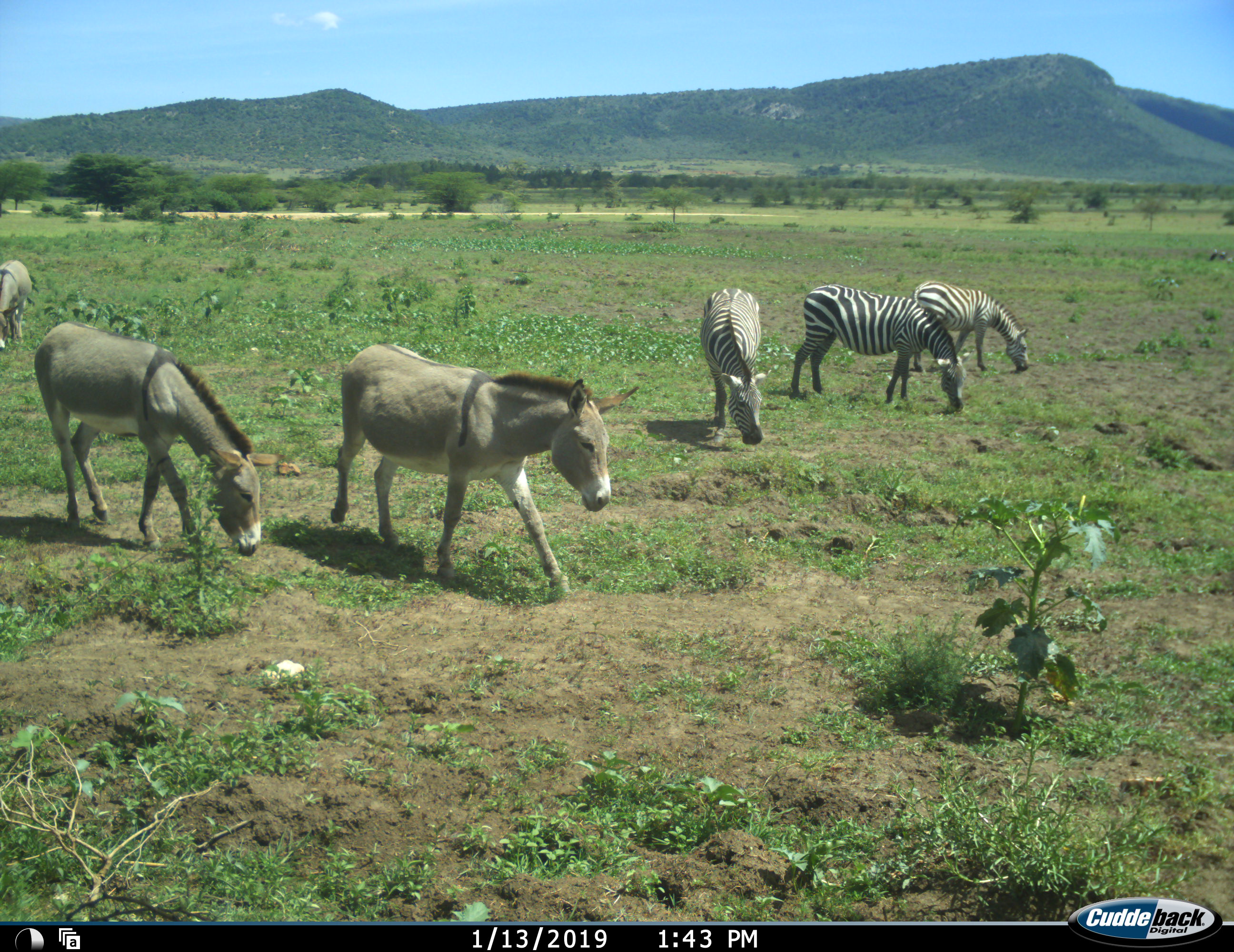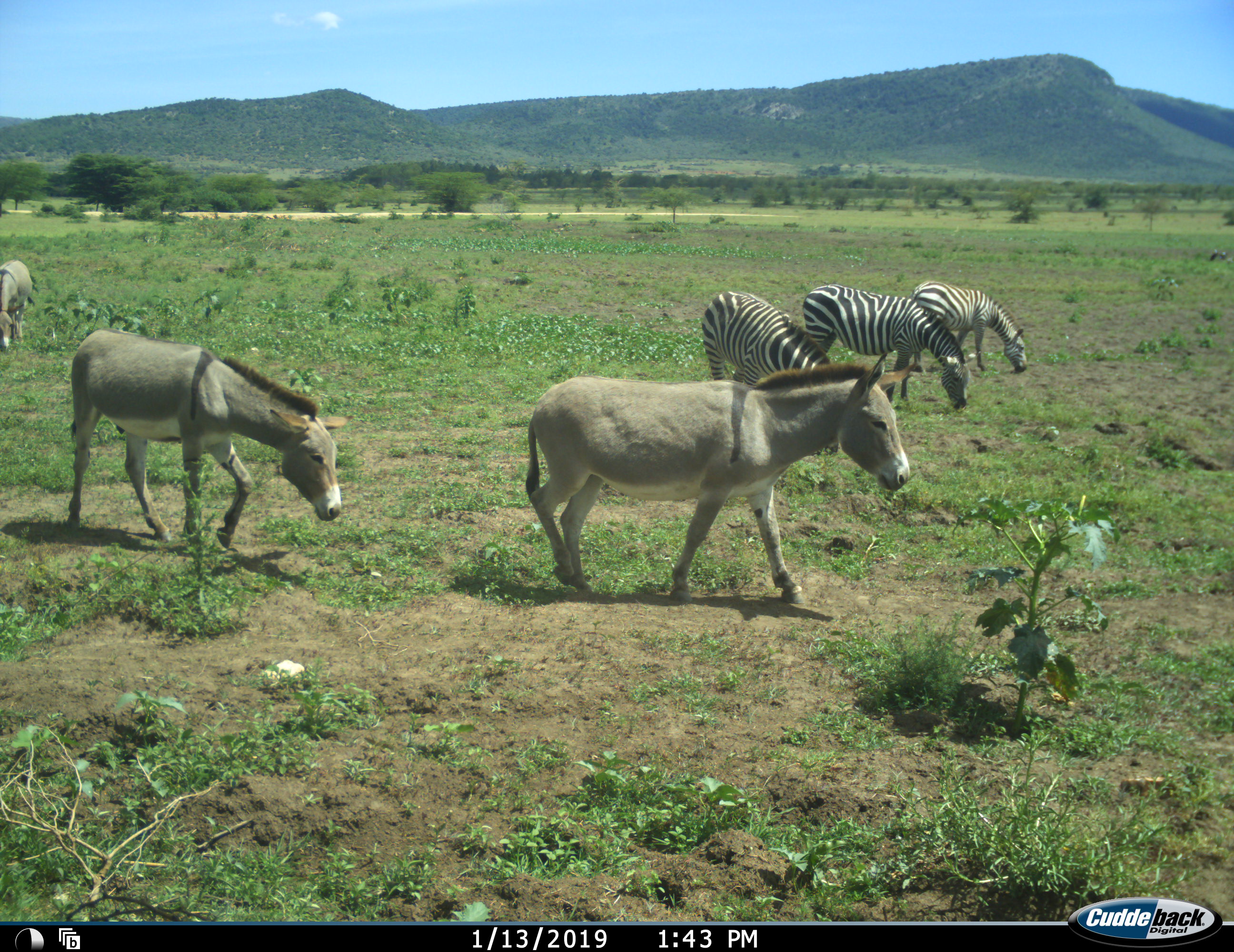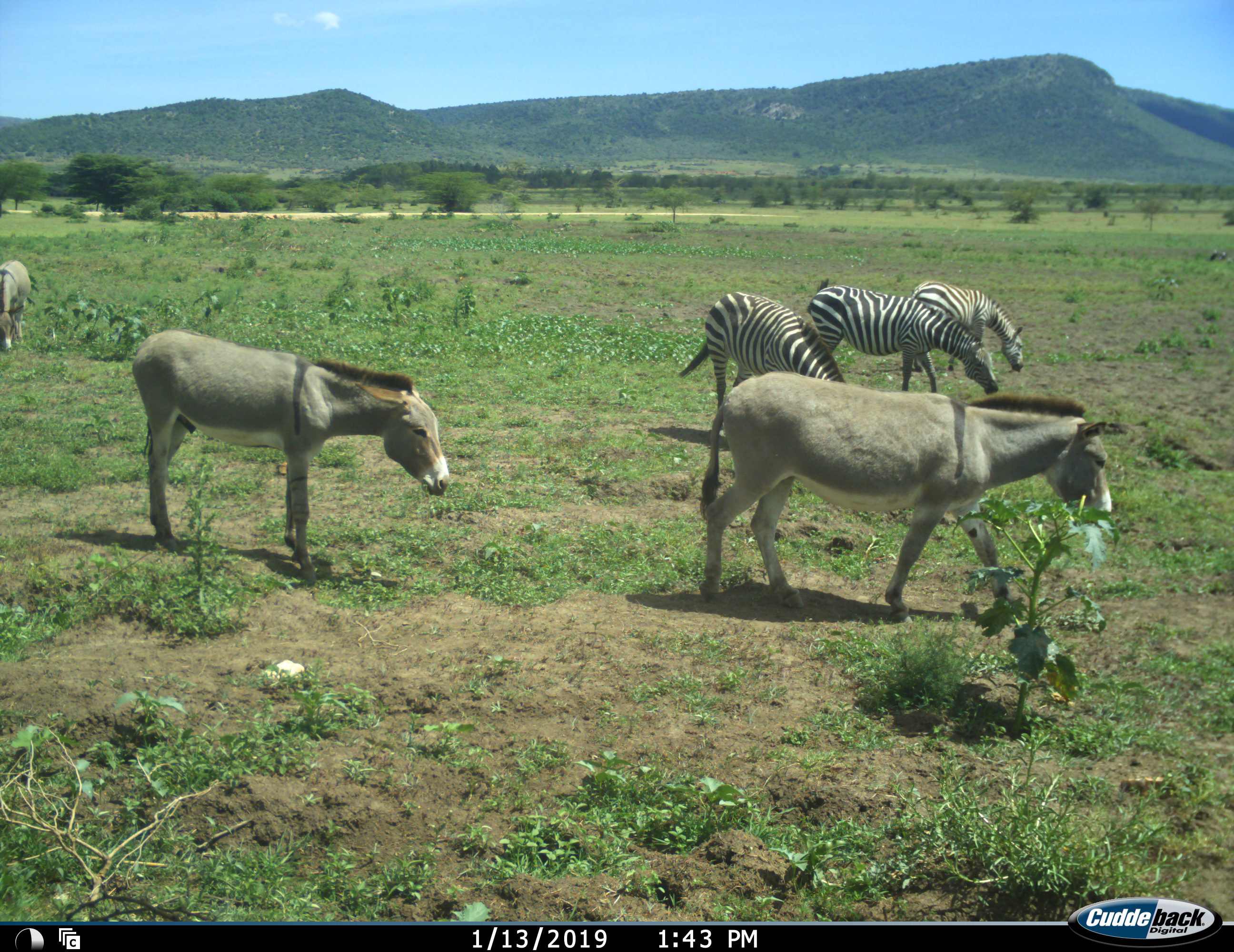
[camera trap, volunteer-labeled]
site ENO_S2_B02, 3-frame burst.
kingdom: Animalia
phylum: Chordata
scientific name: Vertebrata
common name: domestic animal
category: domesticanimal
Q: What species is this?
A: Domesticanimal (domestic animal) (Vertebrata).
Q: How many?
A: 3.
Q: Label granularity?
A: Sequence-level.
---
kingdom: Animalia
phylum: Chordata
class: Mammalia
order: Perissodactyla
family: Equidae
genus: Equus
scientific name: Equus quagga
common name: plains zebra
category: zebraplains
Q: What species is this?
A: Zebraplains (plains zebra) (Equus quagga).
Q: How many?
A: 3.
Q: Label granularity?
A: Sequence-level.